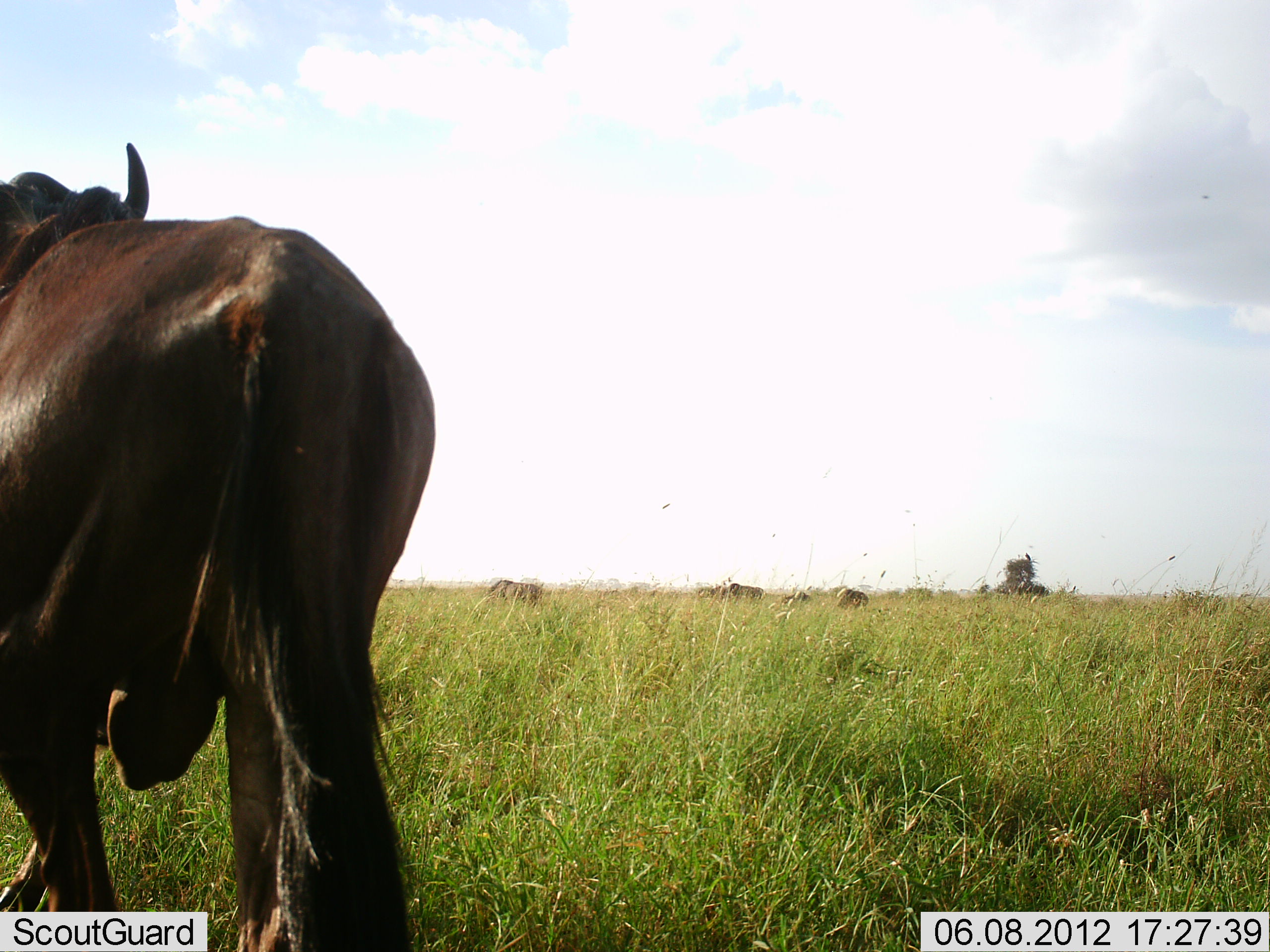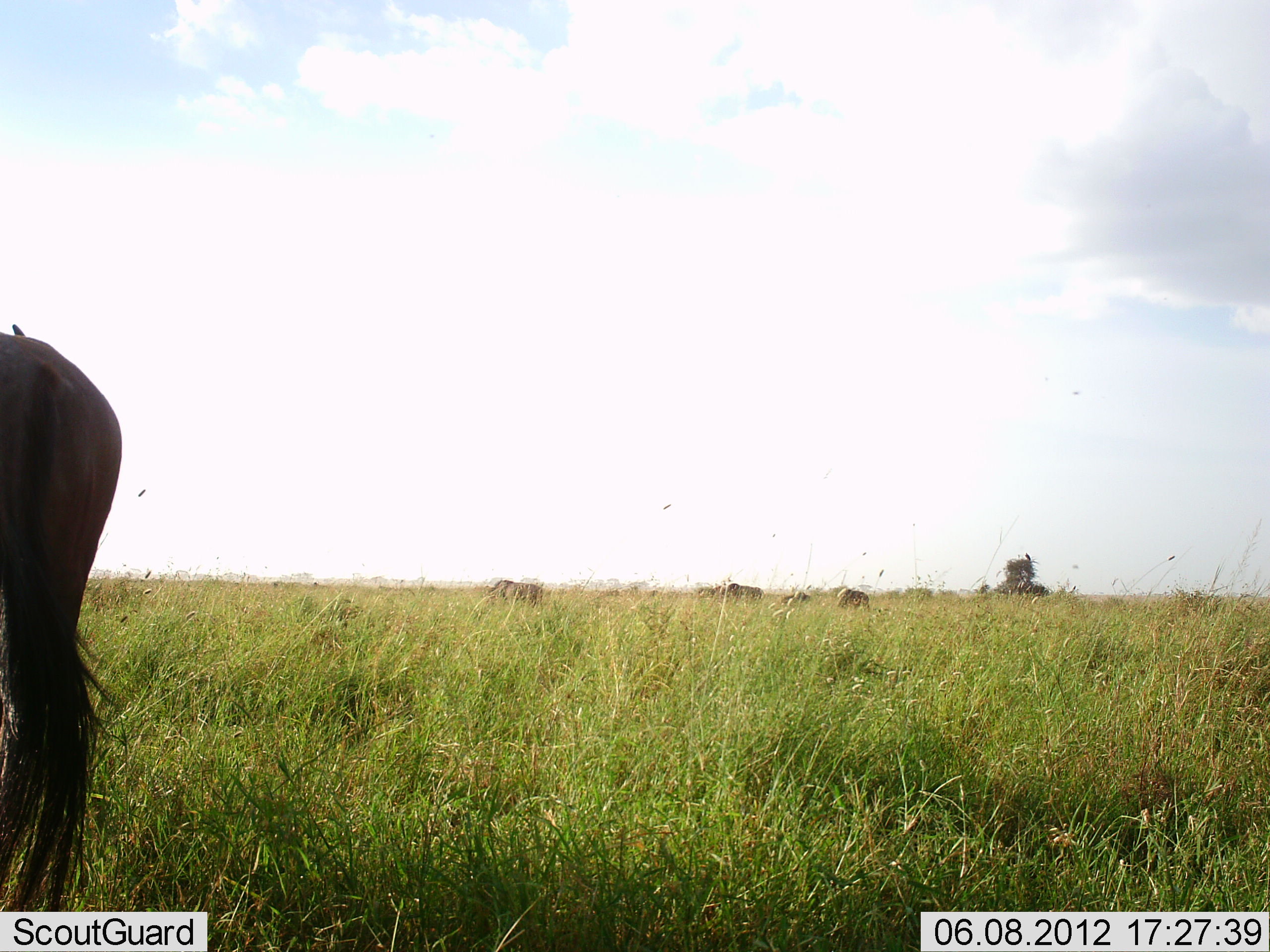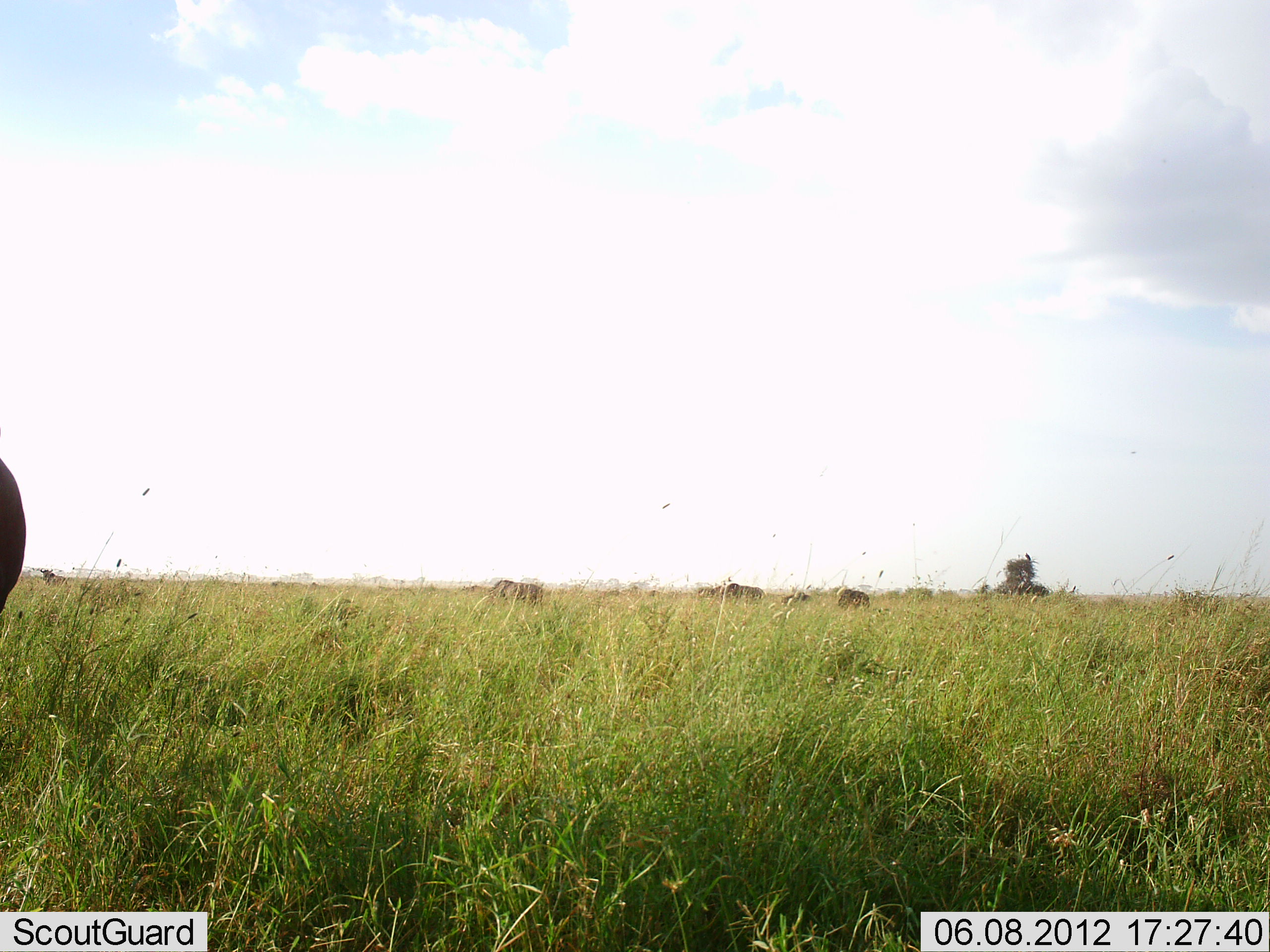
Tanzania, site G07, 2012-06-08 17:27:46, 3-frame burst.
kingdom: Animalia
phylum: Chordata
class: Mammalia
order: Artiodactyla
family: Bovidae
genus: Connochaetes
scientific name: Connochaetes taurinus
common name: blue wildebeest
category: wildebeest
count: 4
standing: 10%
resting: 0%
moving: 100%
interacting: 0%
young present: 0%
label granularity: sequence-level